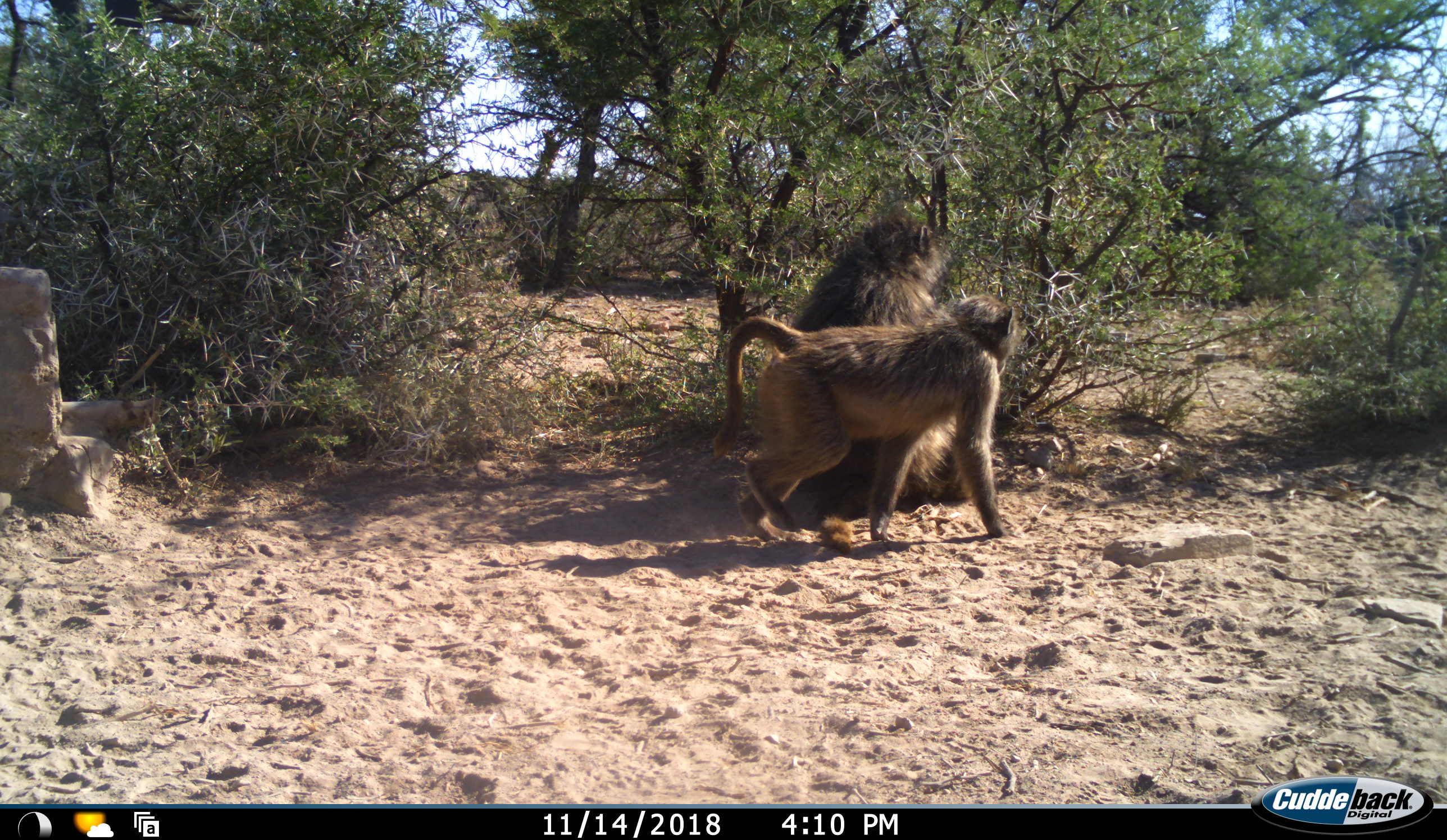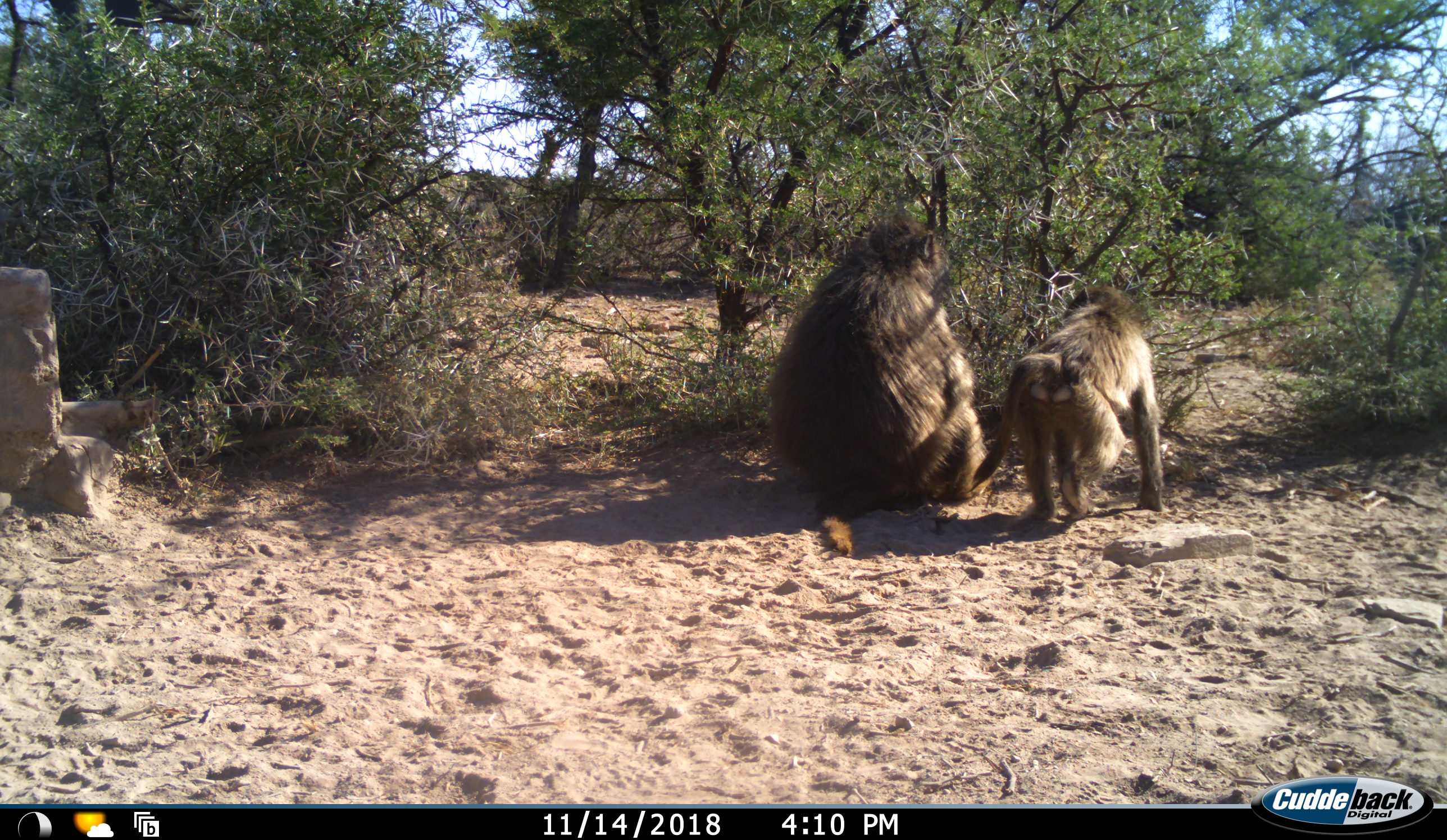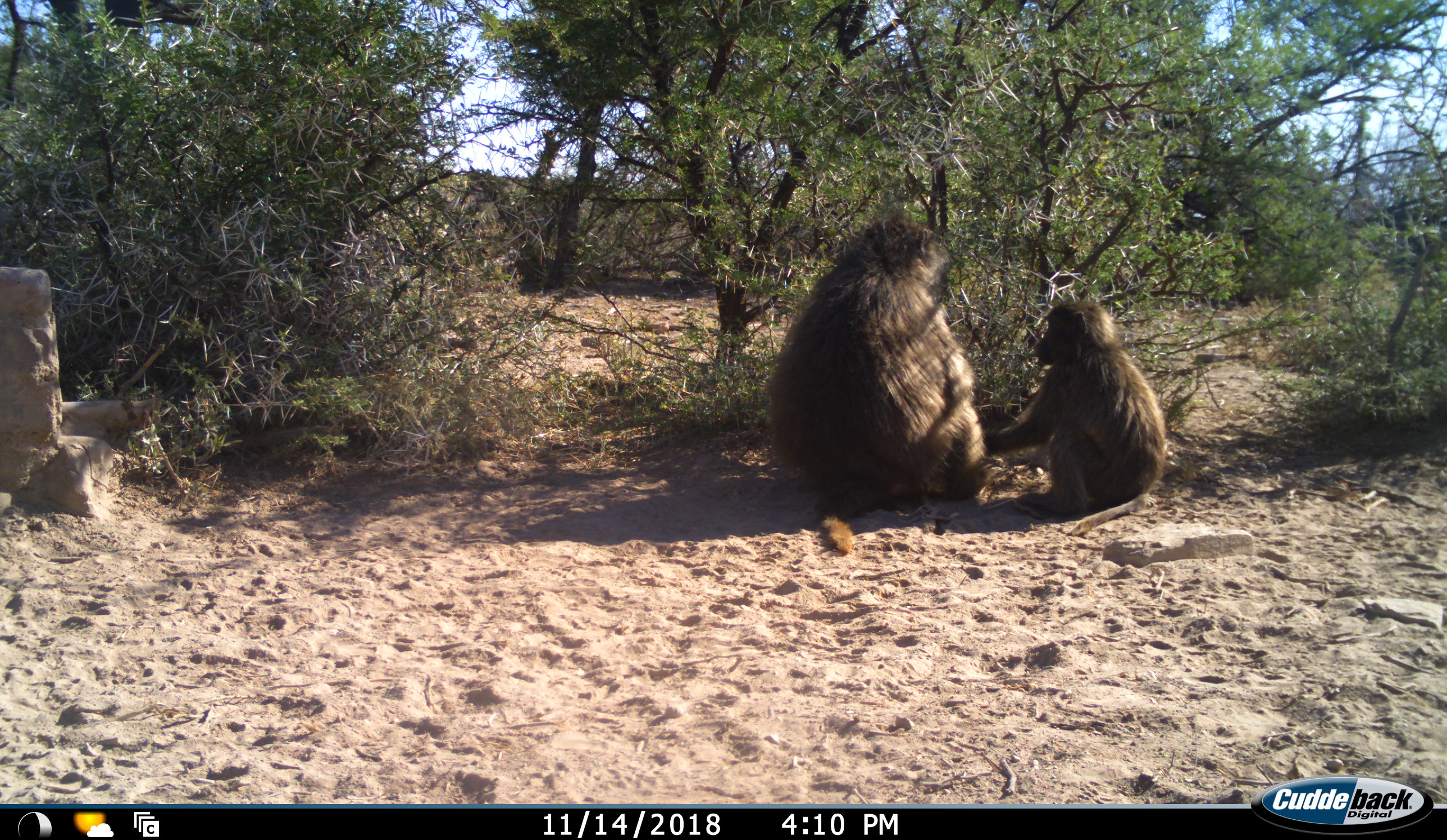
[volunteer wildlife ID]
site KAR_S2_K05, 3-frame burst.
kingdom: Animalia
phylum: Chordata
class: Mammalia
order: Primates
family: Cercopithecidae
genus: Papio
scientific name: Papio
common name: baboon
Baboon (Papio), count 2. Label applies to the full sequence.